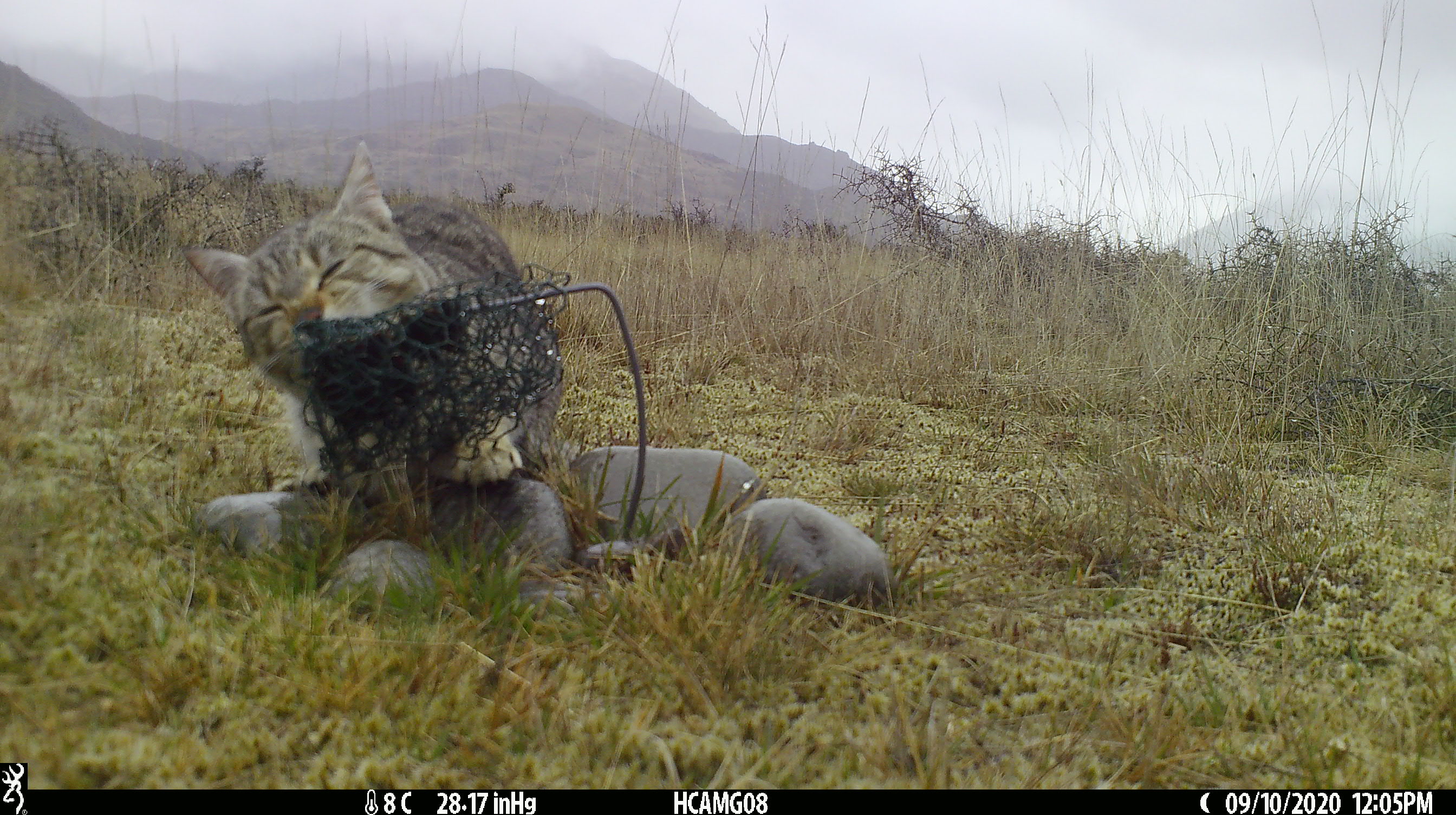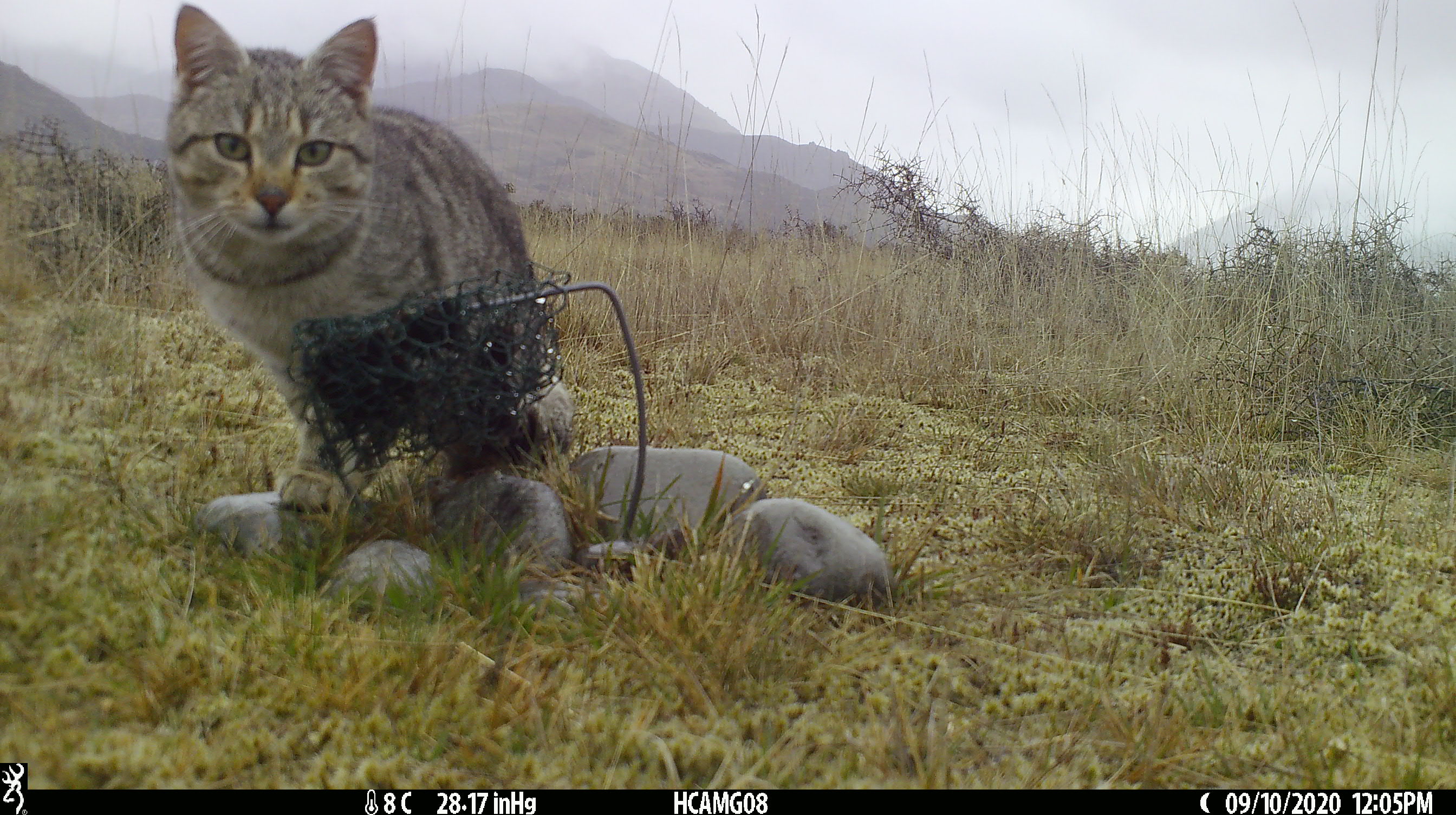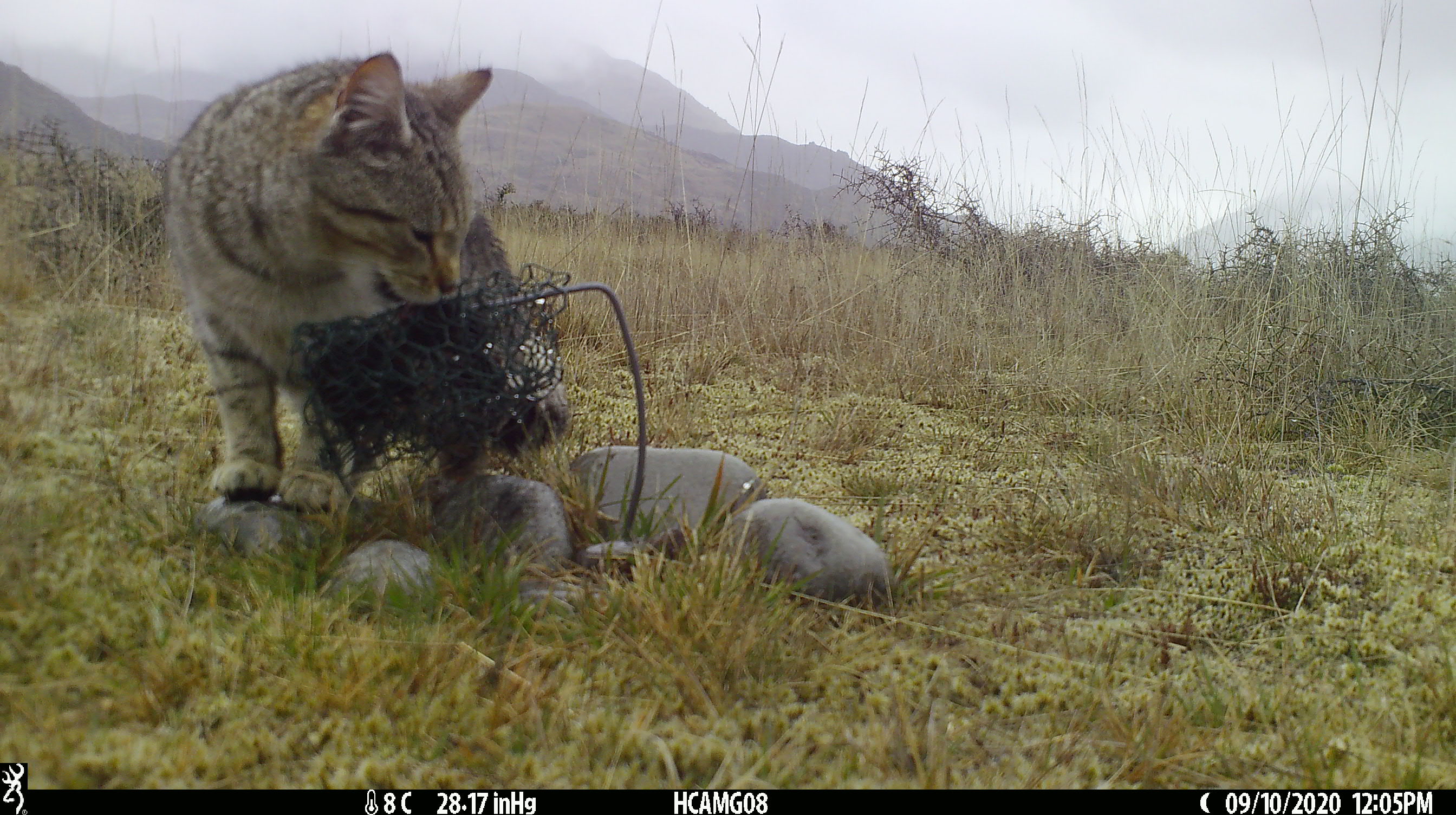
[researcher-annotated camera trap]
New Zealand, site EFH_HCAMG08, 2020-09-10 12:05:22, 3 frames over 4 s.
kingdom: Animalia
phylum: Chordata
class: Mammalia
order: Carnivora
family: Felidae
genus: Felis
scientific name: Felis catus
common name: domestic cat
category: cat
Cat (domestic cat) (Felis catus).